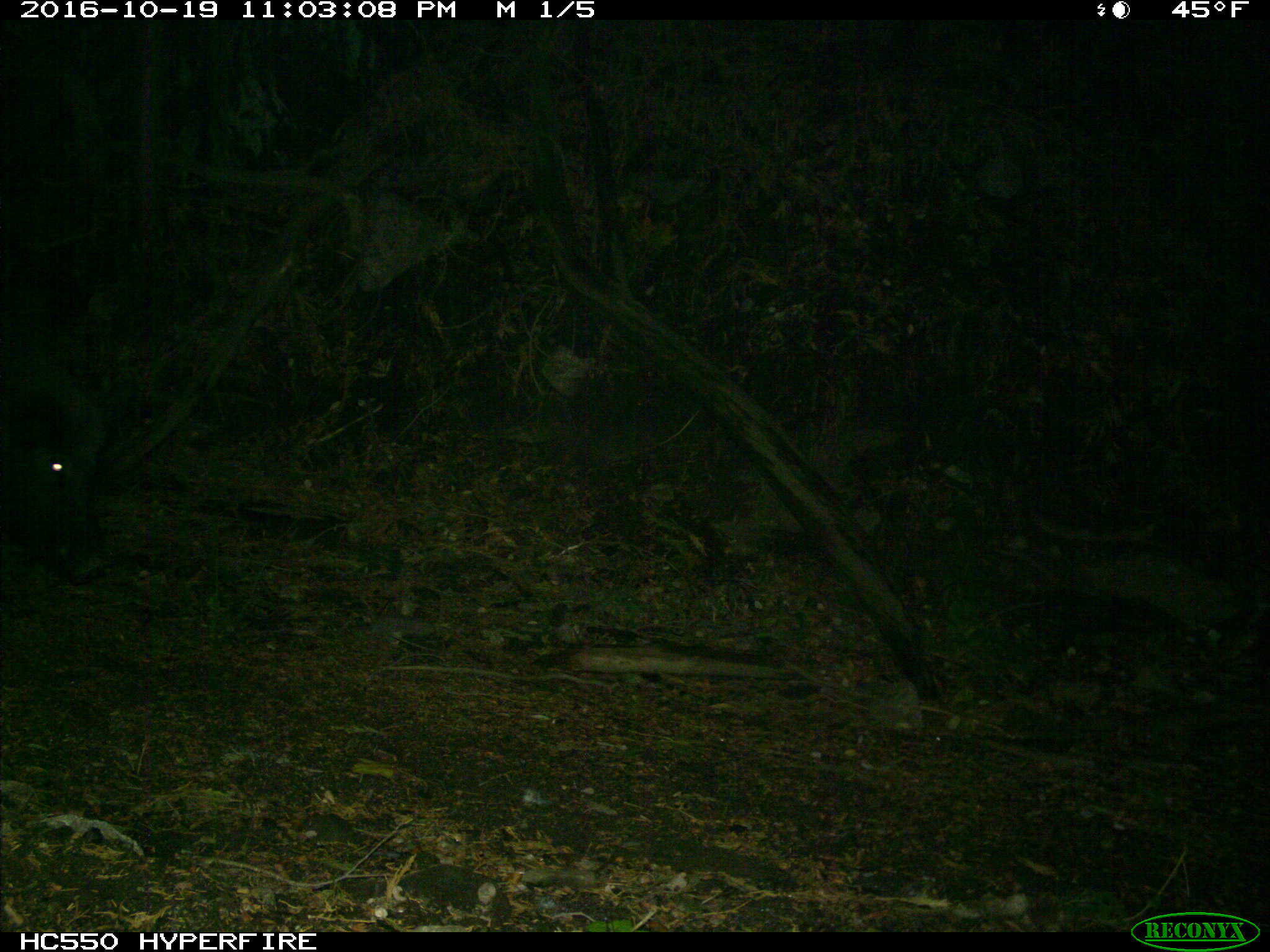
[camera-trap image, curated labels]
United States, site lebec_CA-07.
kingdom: Animalia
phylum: Chordata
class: Mammalia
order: Artiodactyla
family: Suidae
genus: Sus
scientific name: Sus scrofa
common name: wild boar